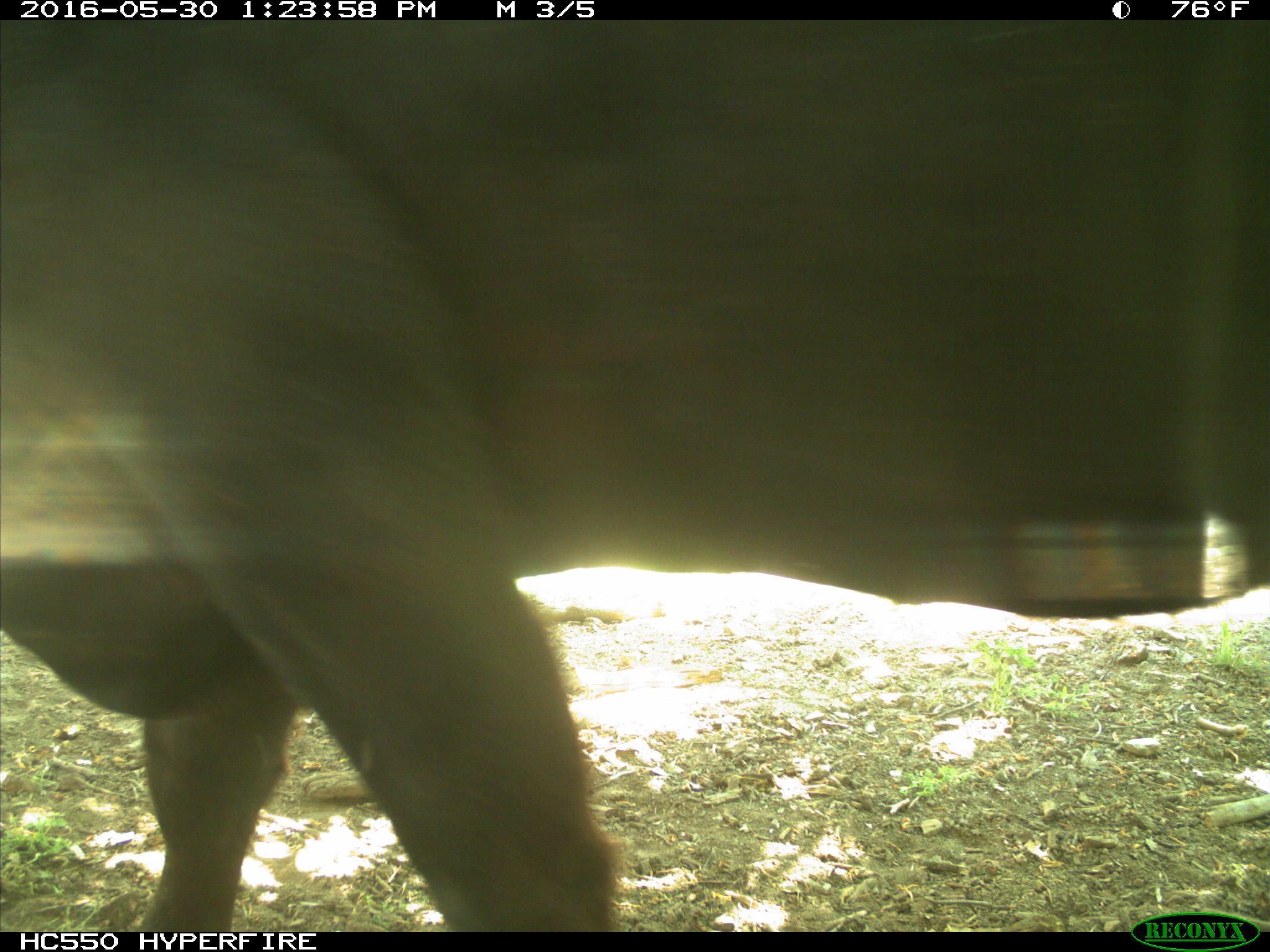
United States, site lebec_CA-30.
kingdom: Animalia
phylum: Chordata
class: Mammalia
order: Artiodactyla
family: Bovidae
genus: Bos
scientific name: Bos taurus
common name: domestic cow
Bos taurus (domestic cow).